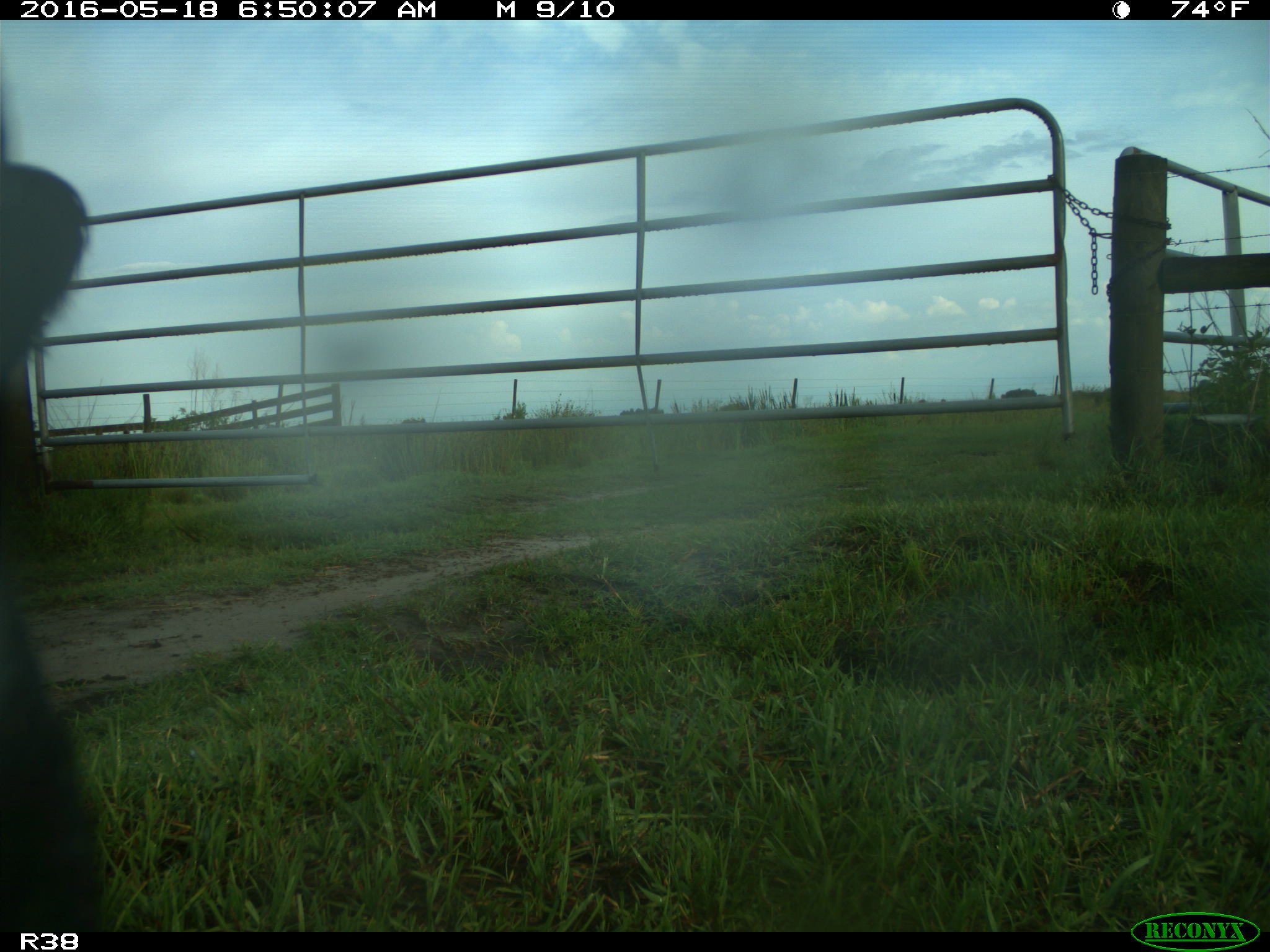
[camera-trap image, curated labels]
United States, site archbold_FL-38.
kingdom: Animalia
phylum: Chordata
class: Mammalia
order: Artiodactyla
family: Bovidae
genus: Bos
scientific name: Bos taurus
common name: domestic cow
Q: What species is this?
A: Bos taurus (domestic cow).